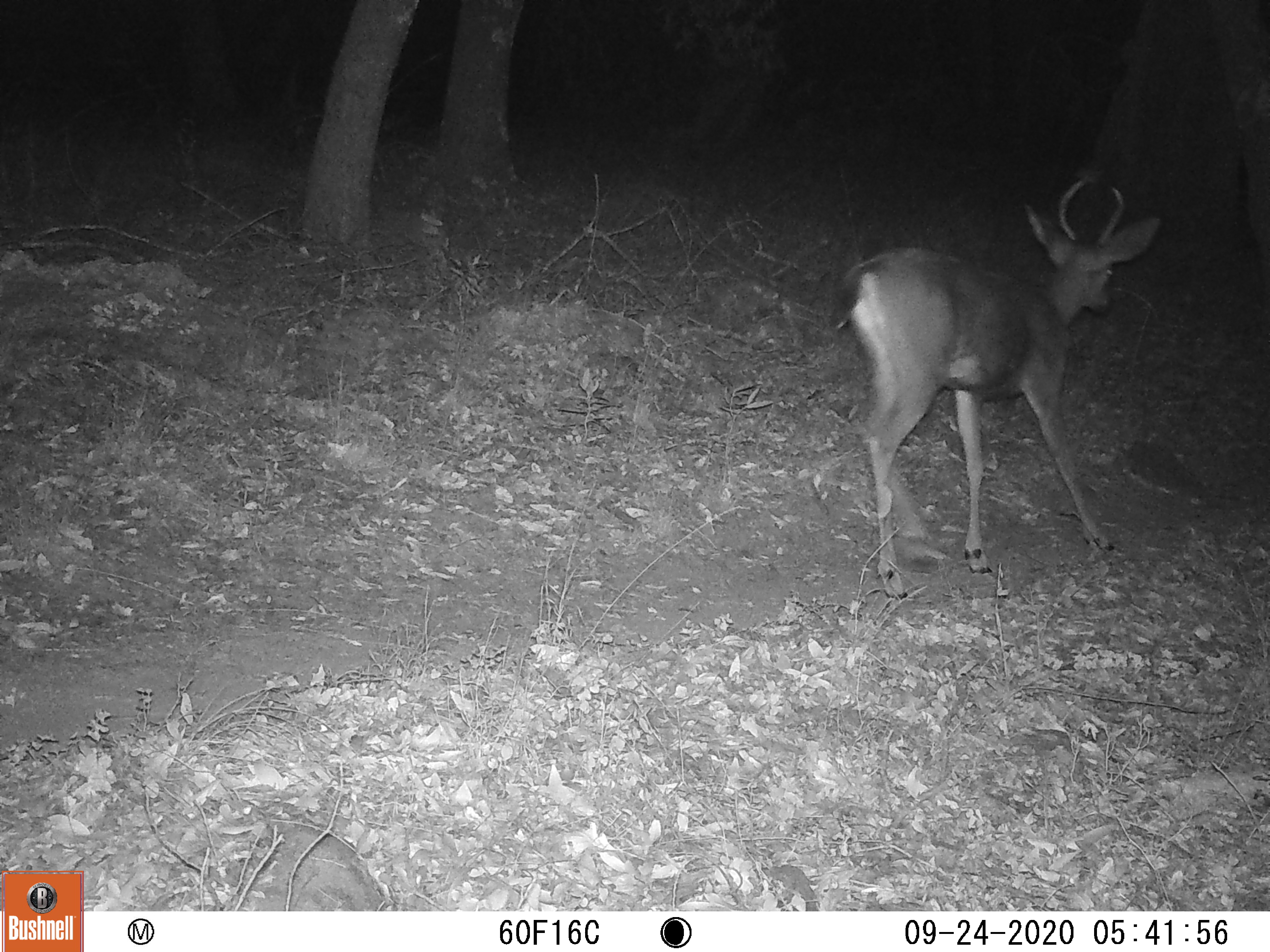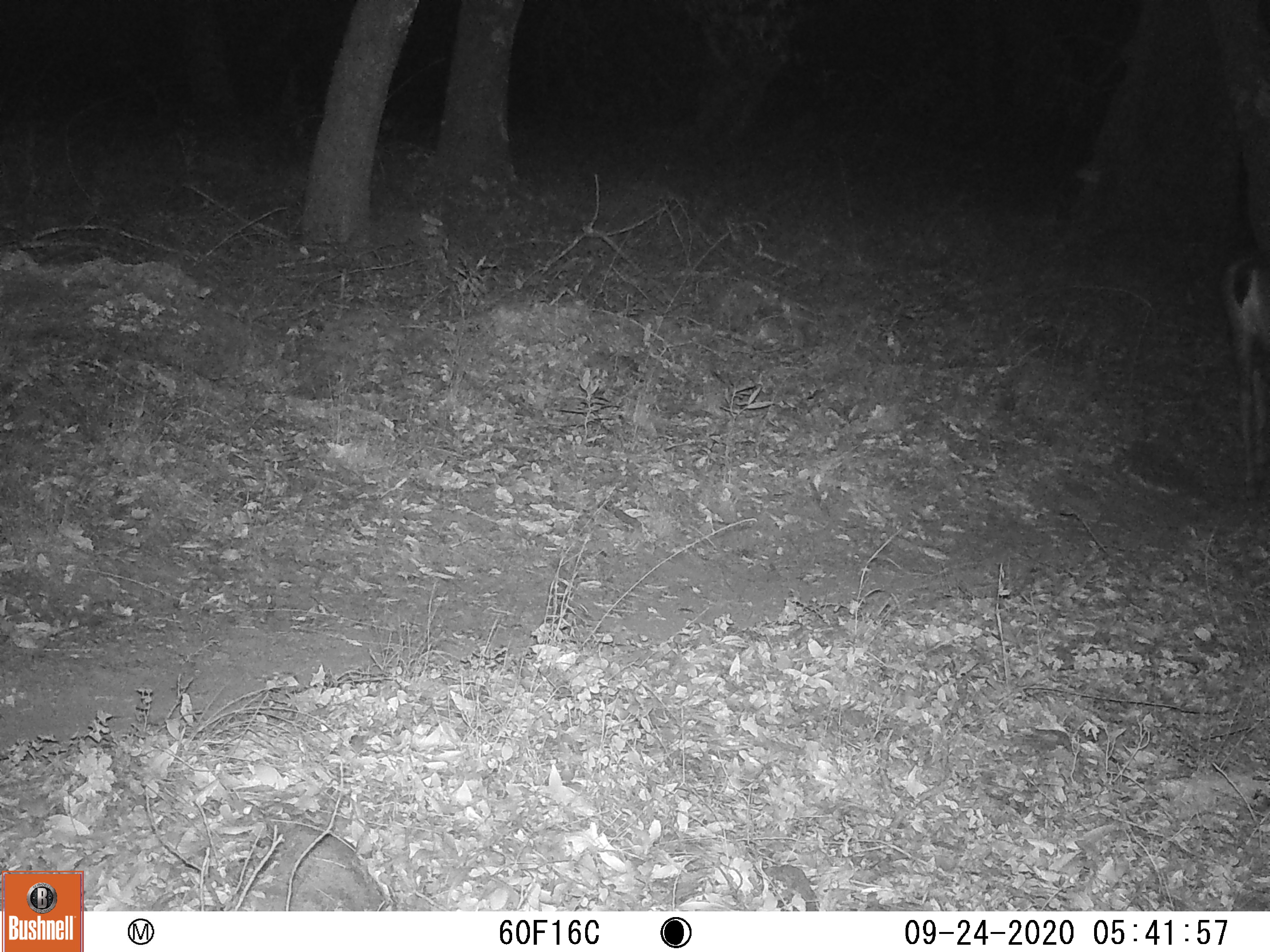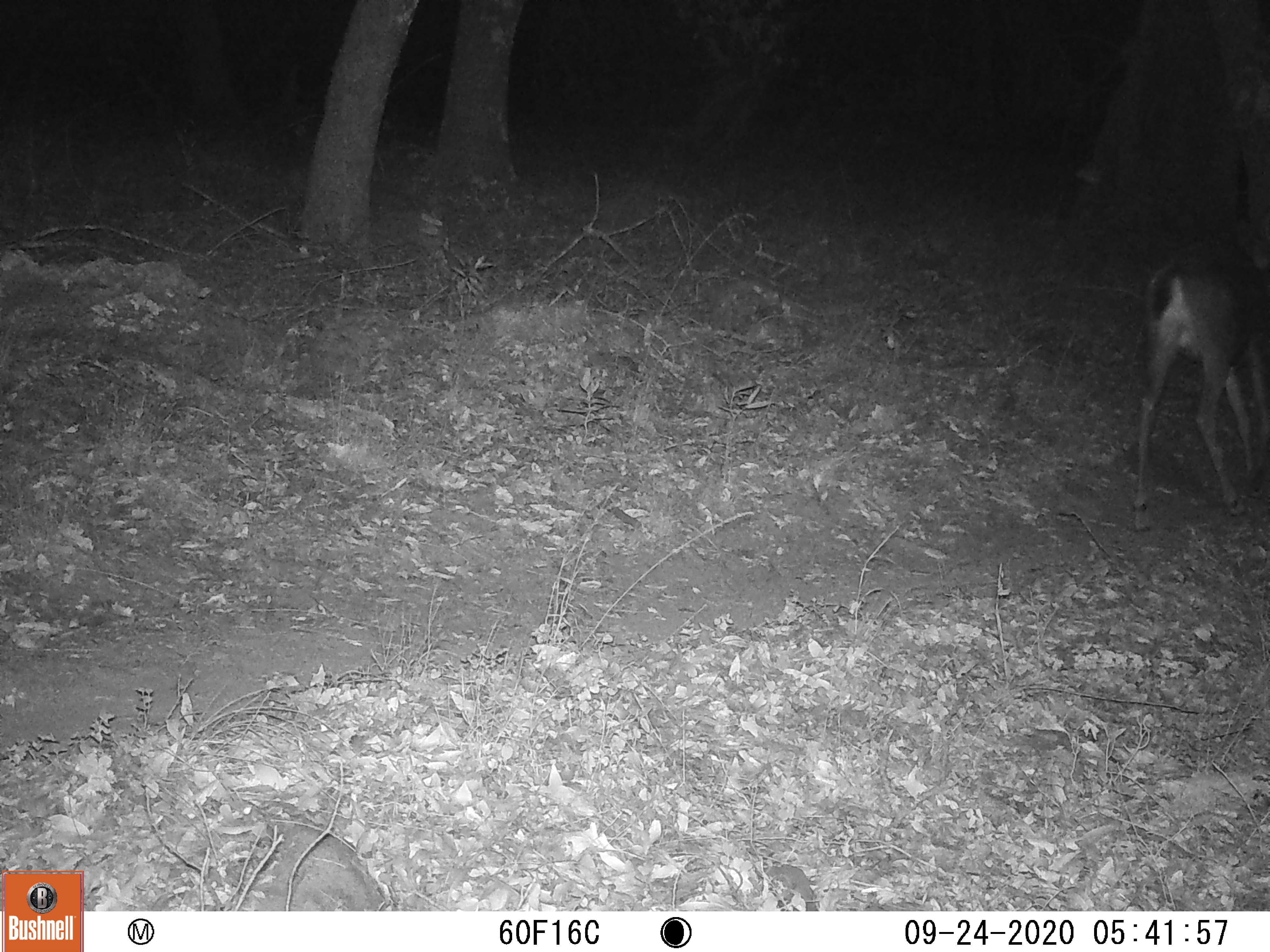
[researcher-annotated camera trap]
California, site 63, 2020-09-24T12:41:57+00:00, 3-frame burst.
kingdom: Animalia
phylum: Chordata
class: Mammalia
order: Artiodactyla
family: Cervidae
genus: Odocoileus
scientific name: Odocoileus hemionus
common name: mule deer